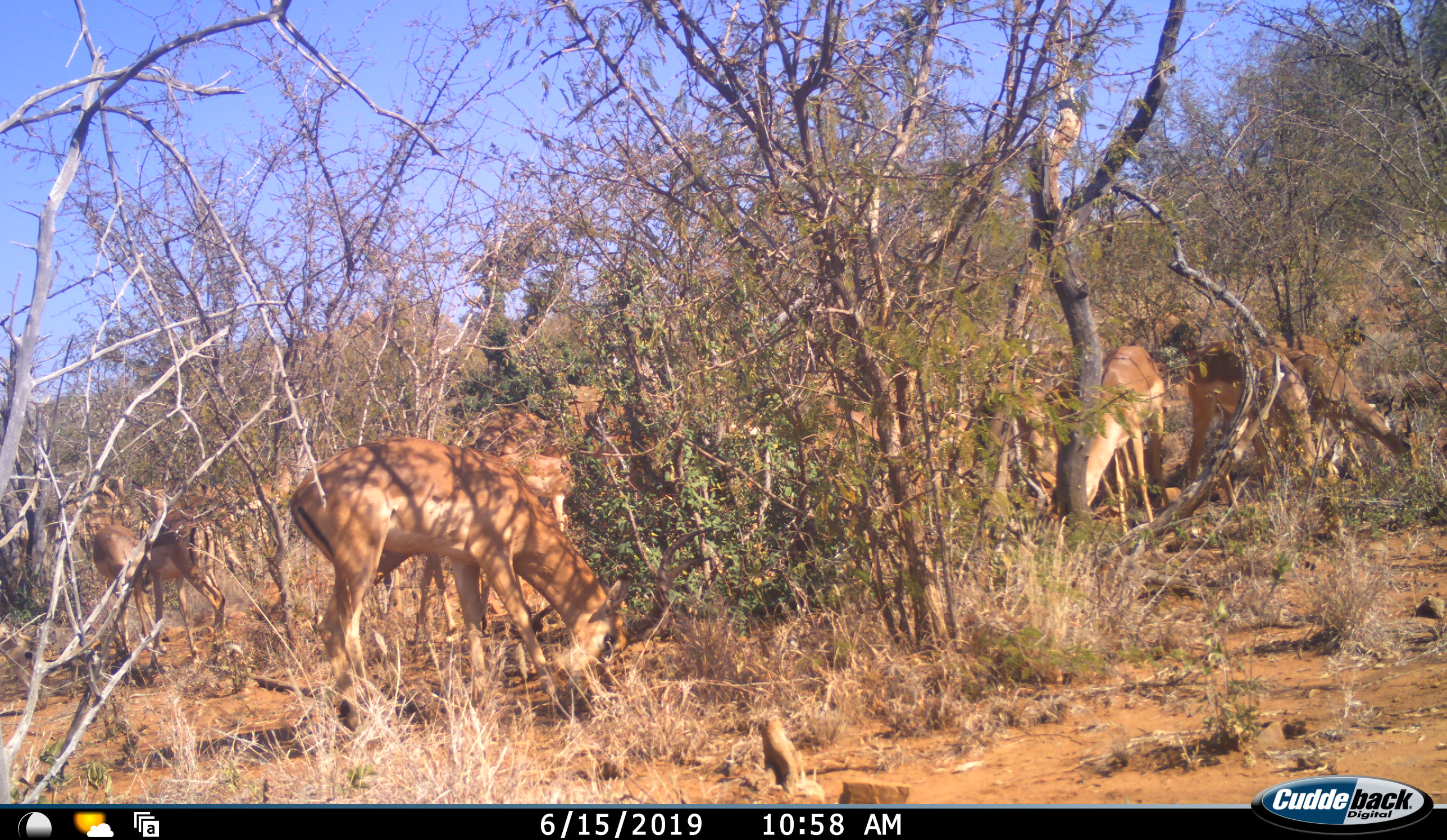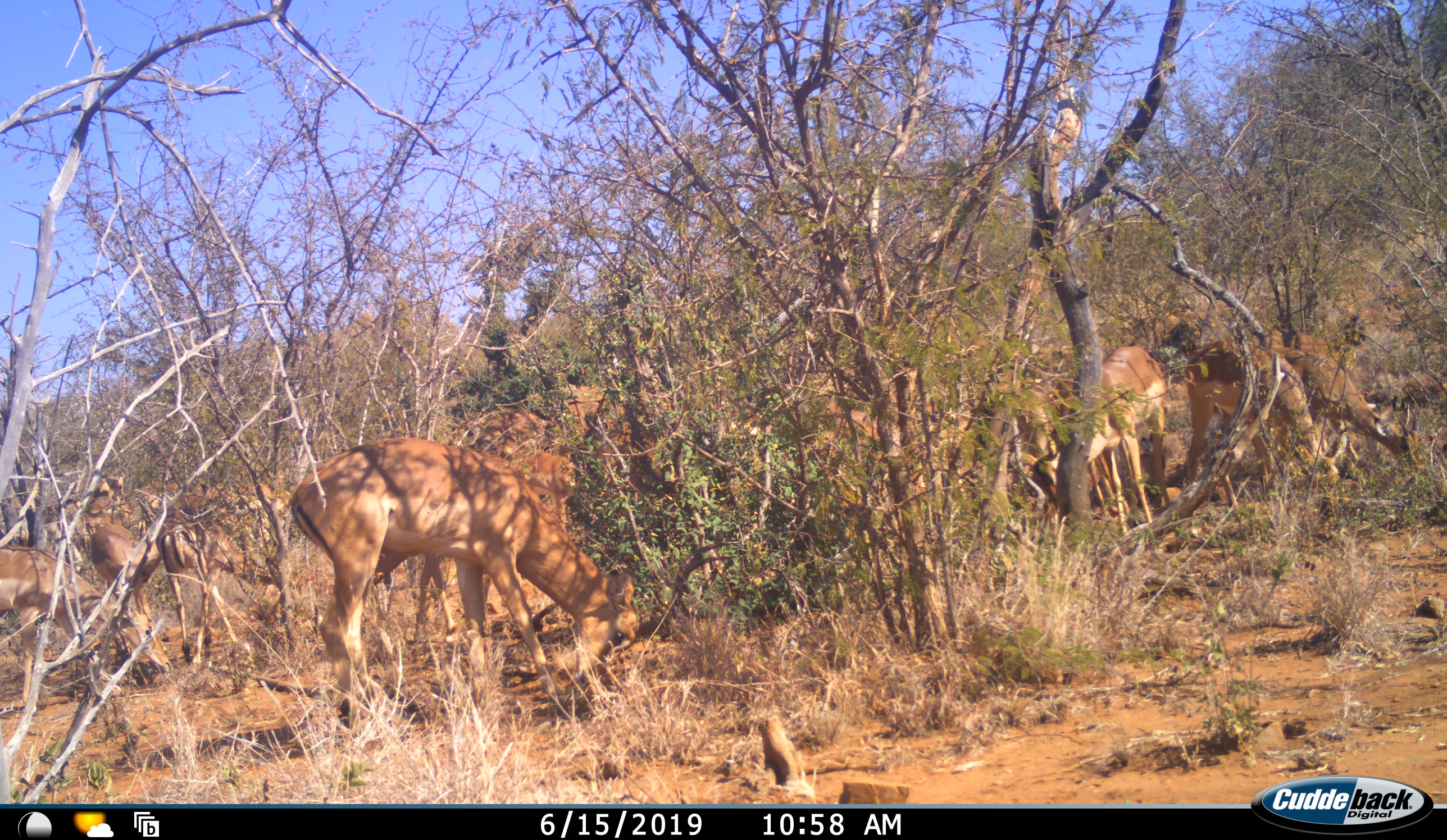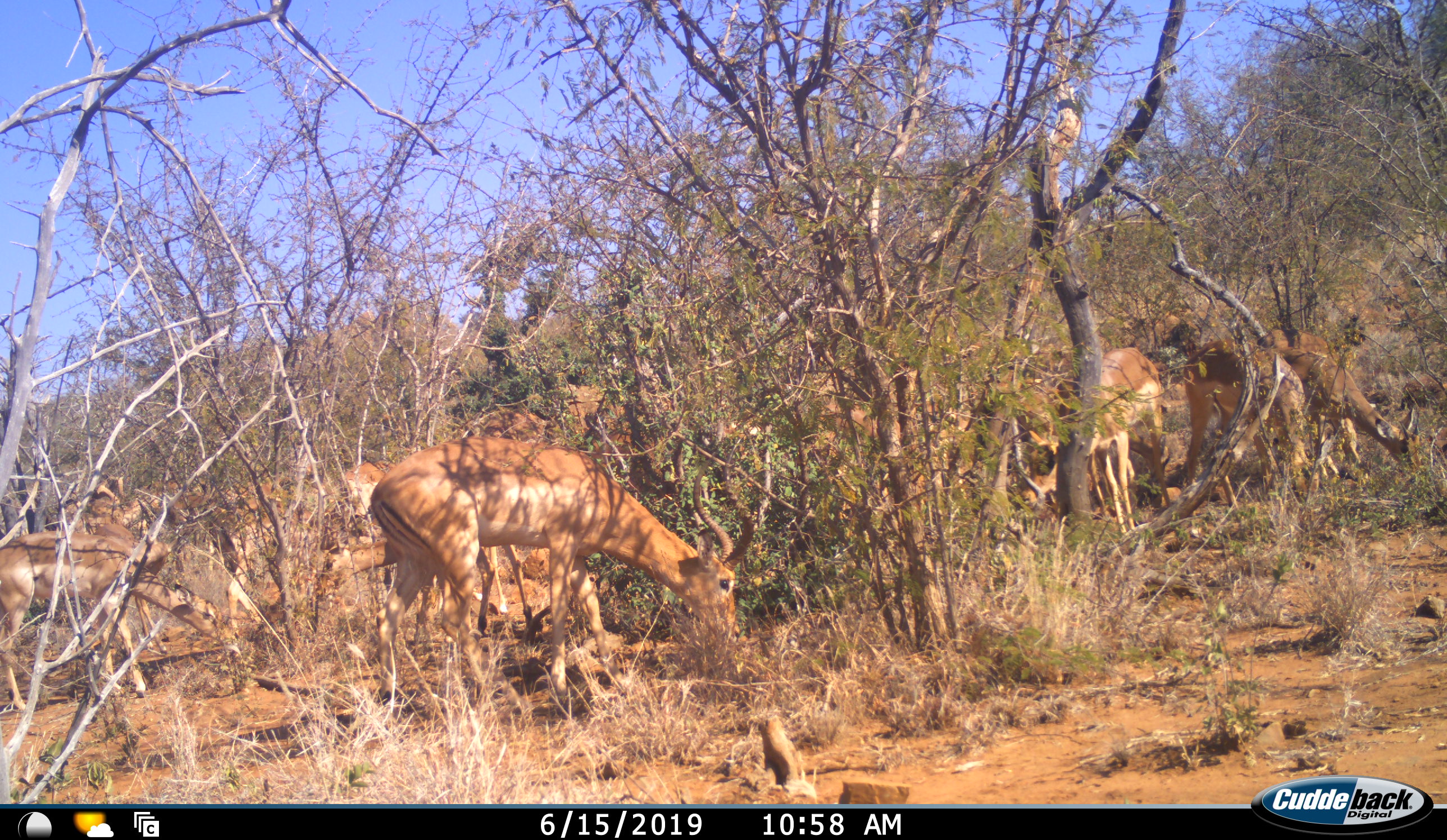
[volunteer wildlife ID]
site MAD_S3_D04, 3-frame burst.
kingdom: Animalia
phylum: Chordata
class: Mammalia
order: Artiodactyla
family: Bovidae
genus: Aepyceros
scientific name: Aepyceros melampus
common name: impala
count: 8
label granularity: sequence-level